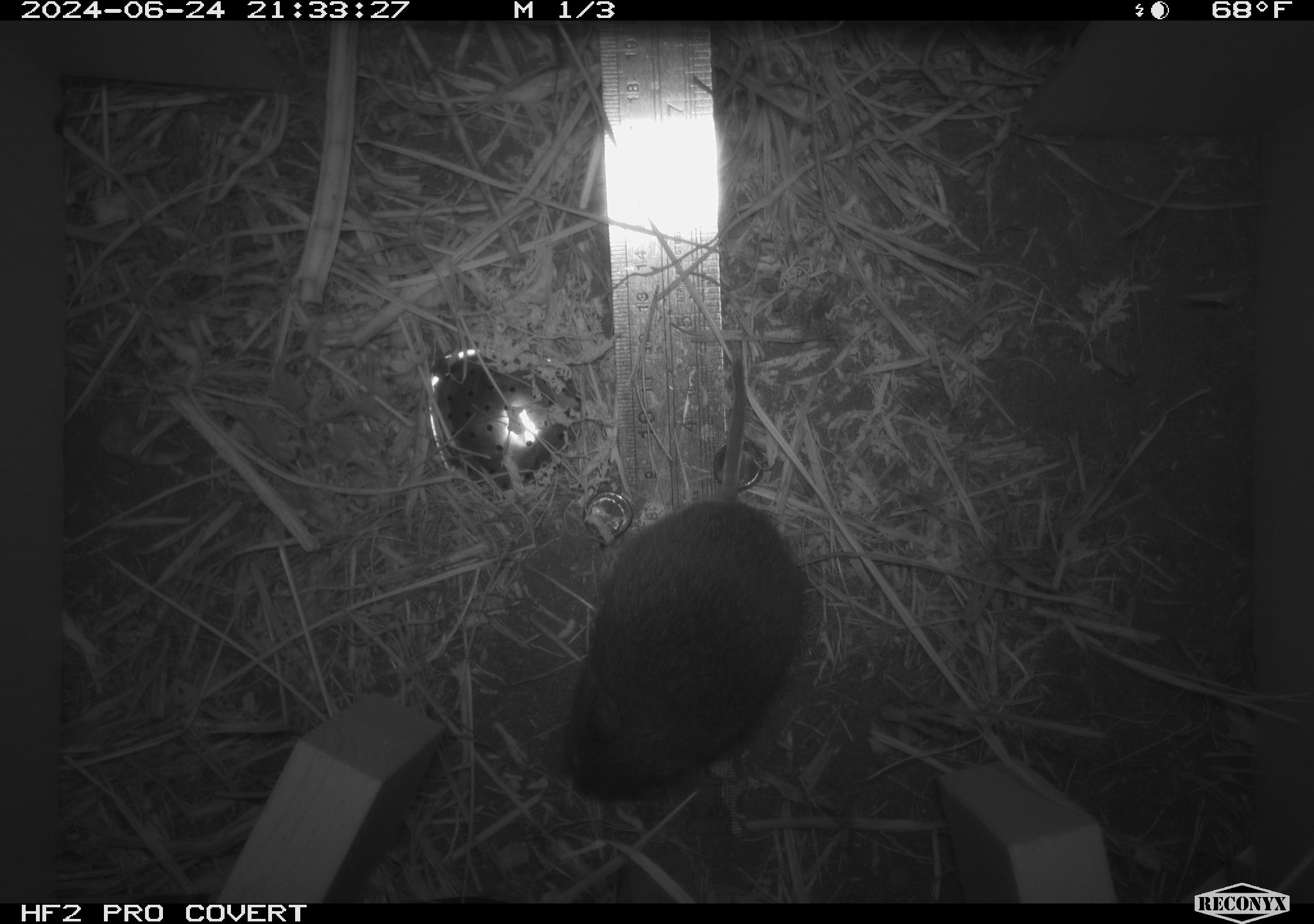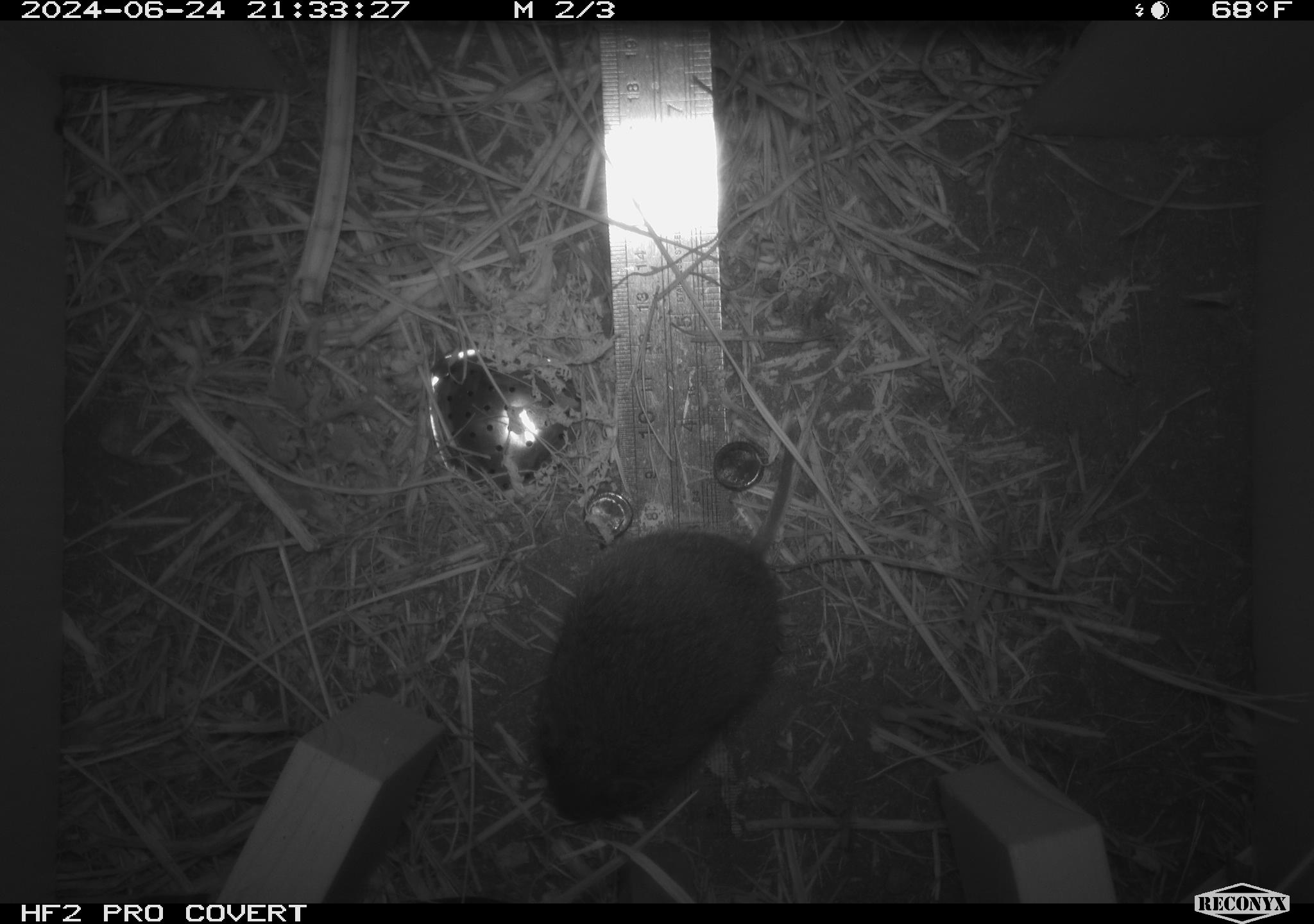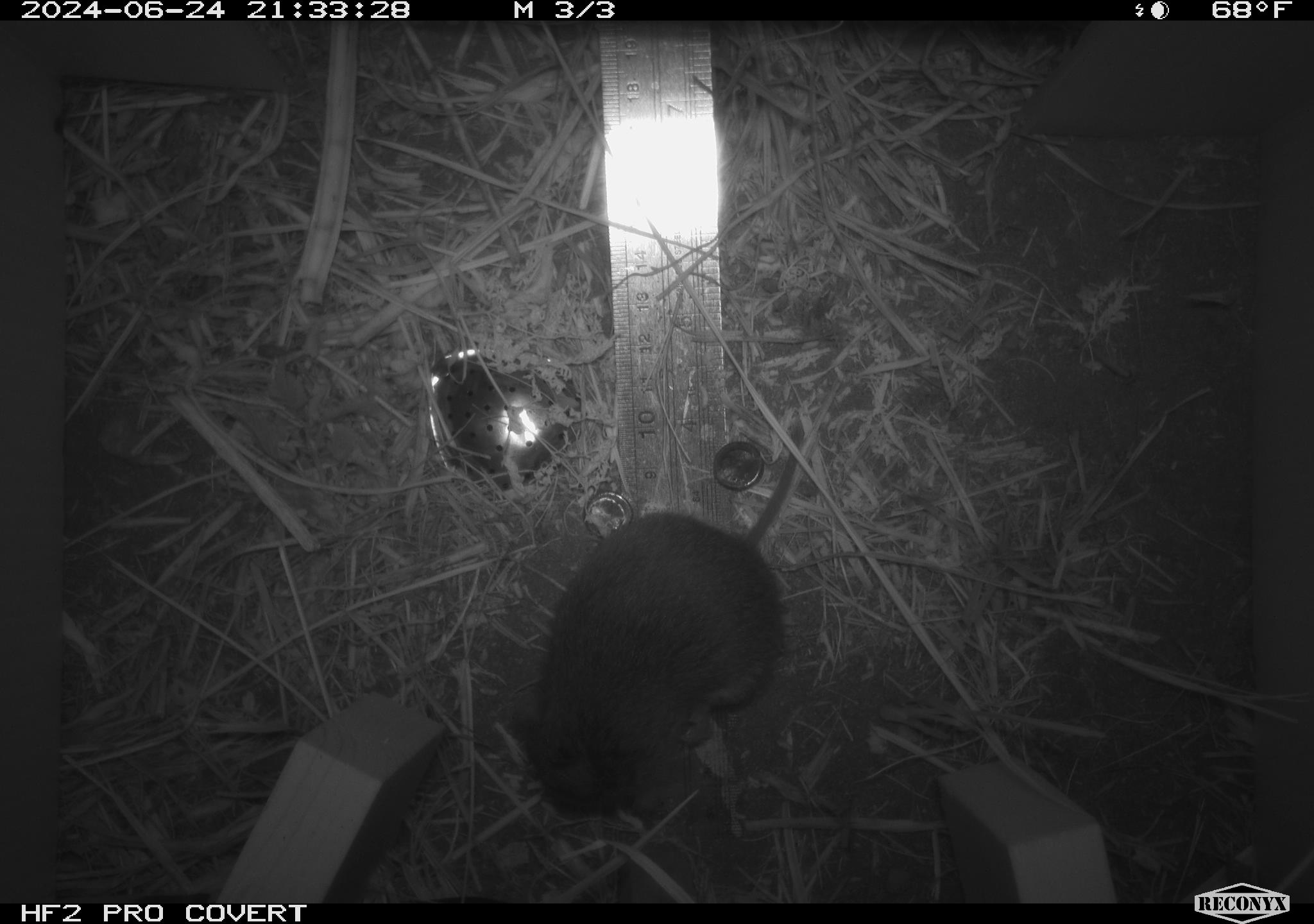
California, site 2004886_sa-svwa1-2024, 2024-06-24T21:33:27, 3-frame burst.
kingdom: Animalia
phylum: Chordata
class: Mammalia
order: Rodentia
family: Cricetidae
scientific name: Arvicolinae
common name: voles, lemmings, and muskrats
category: arvicolinae subfamily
Arvicolinae subfamily (voles, lemmings, and muskrats) (Arvicolinae).